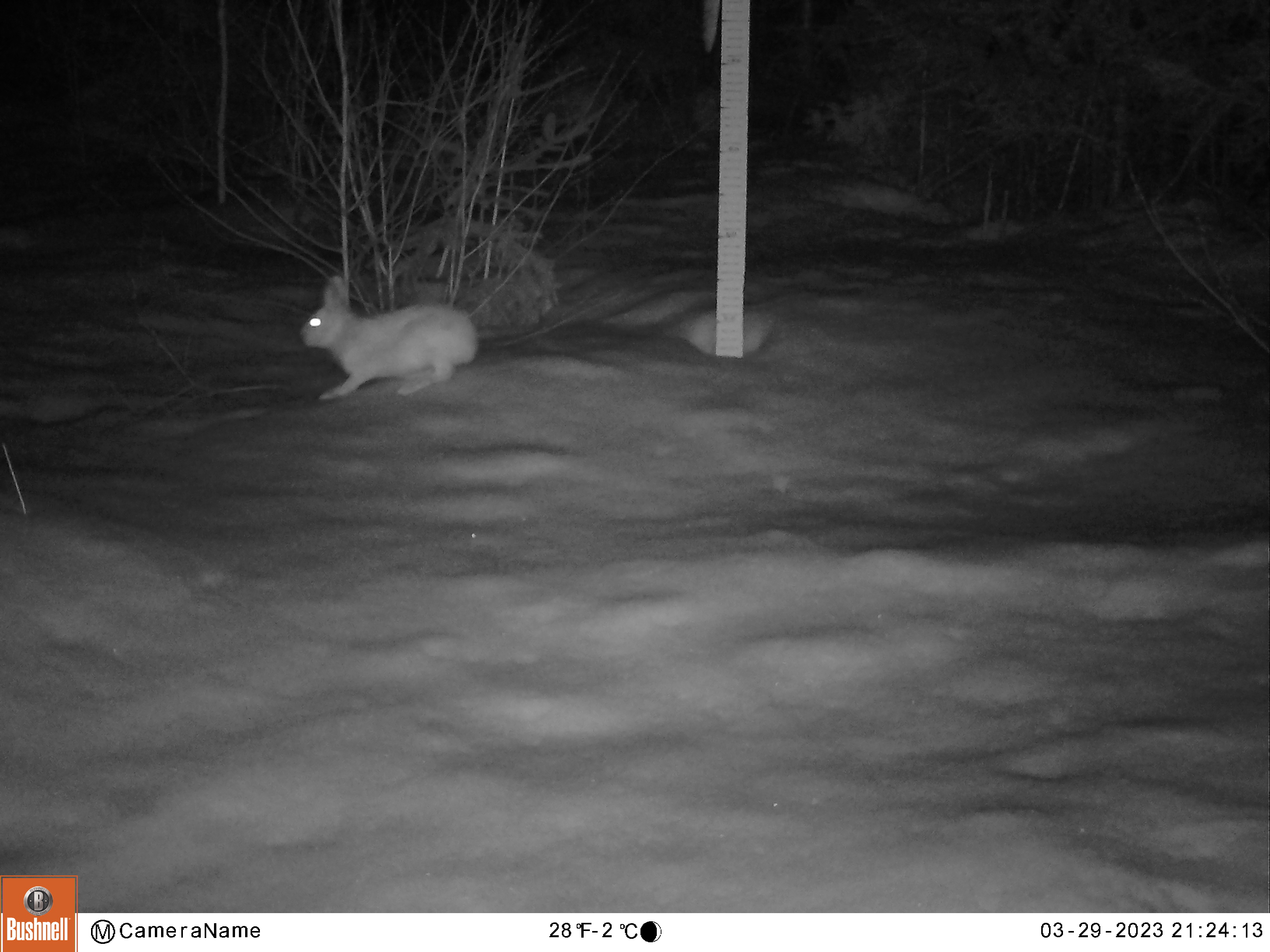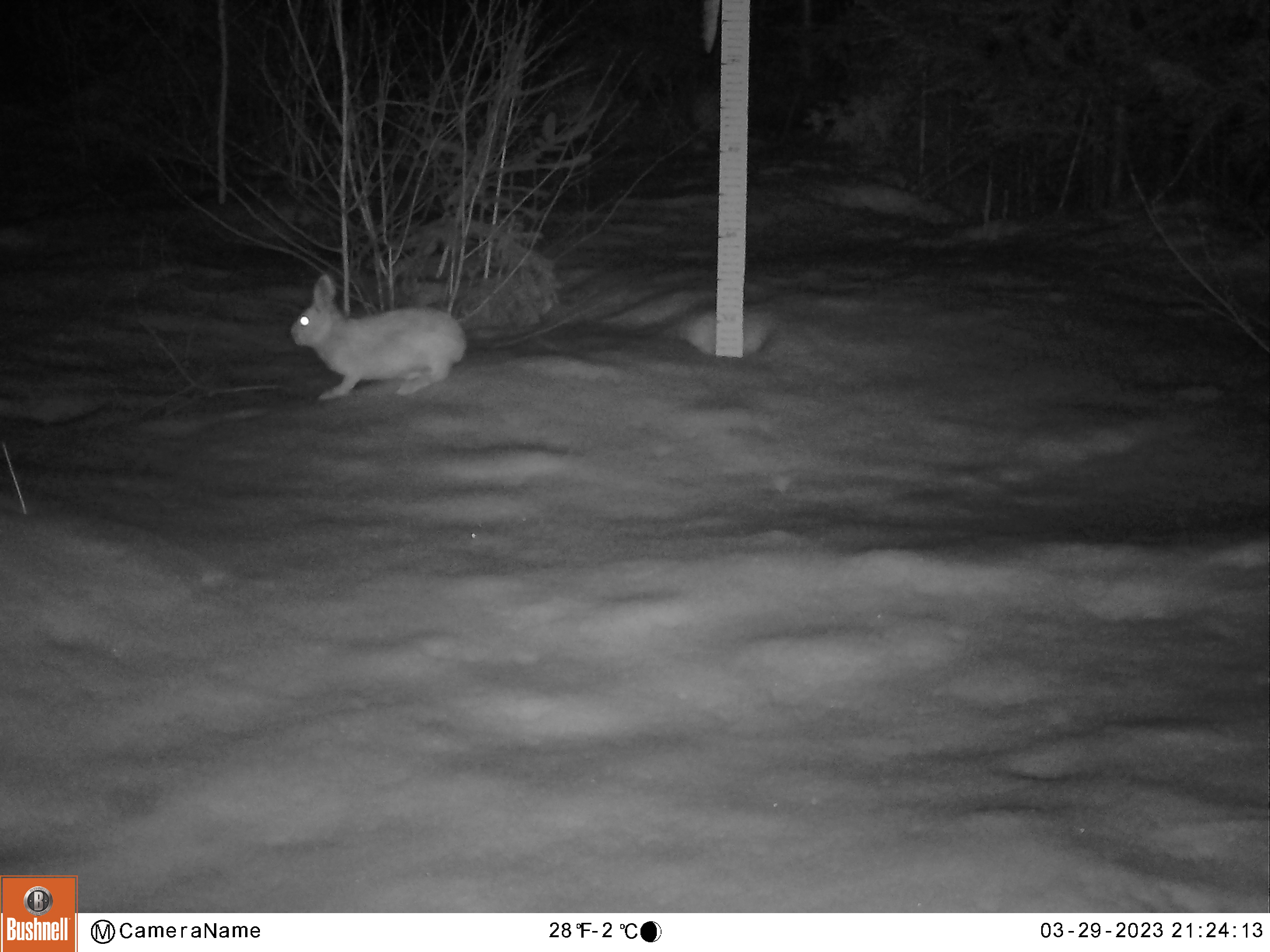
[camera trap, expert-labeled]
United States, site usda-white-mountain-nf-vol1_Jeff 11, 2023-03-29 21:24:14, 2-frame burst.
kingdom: Animalia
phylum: Chordata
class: Mammalia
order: Lagomorpha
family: Leporidae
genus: Lepus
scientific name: Lepus americanus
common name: snowshoe hare